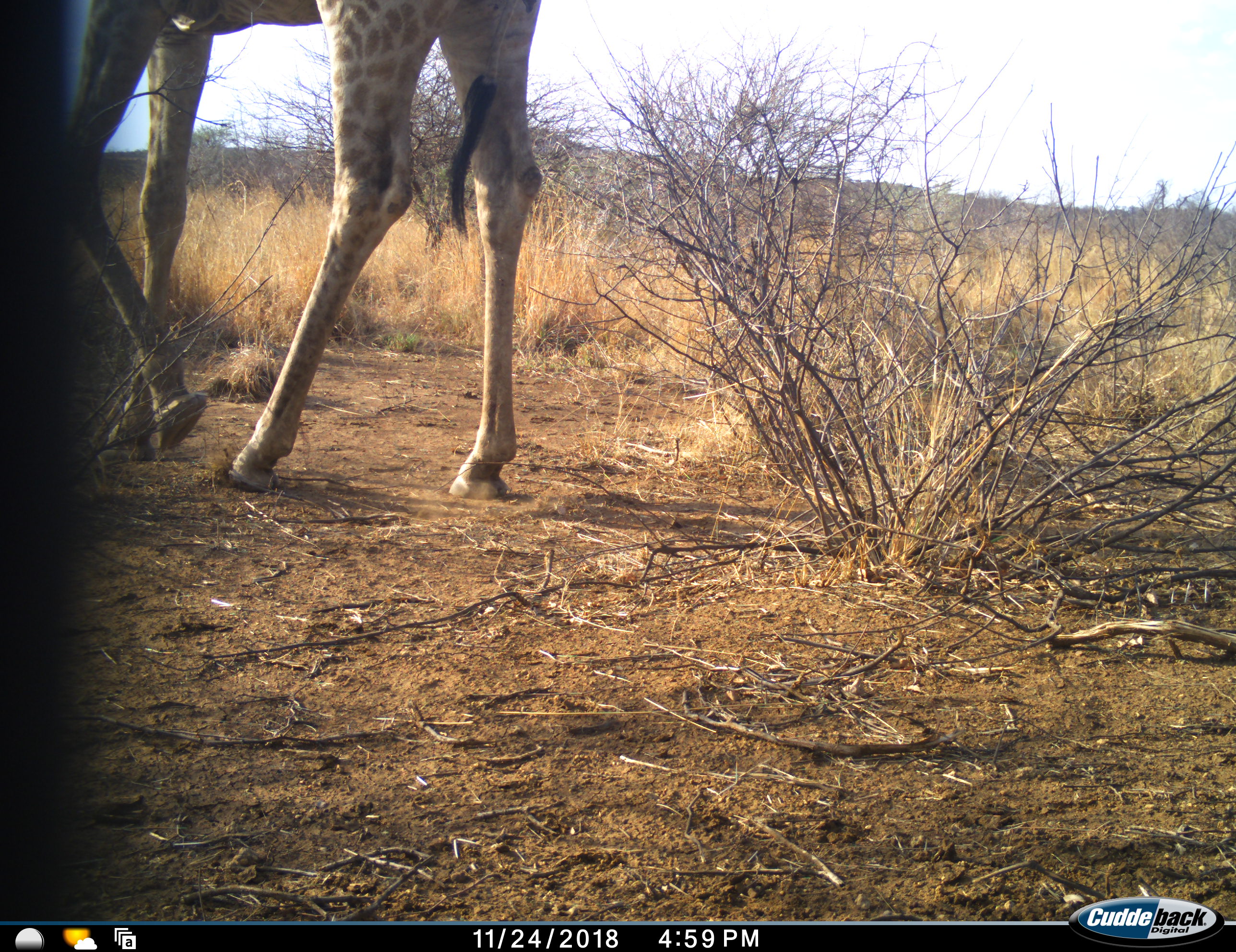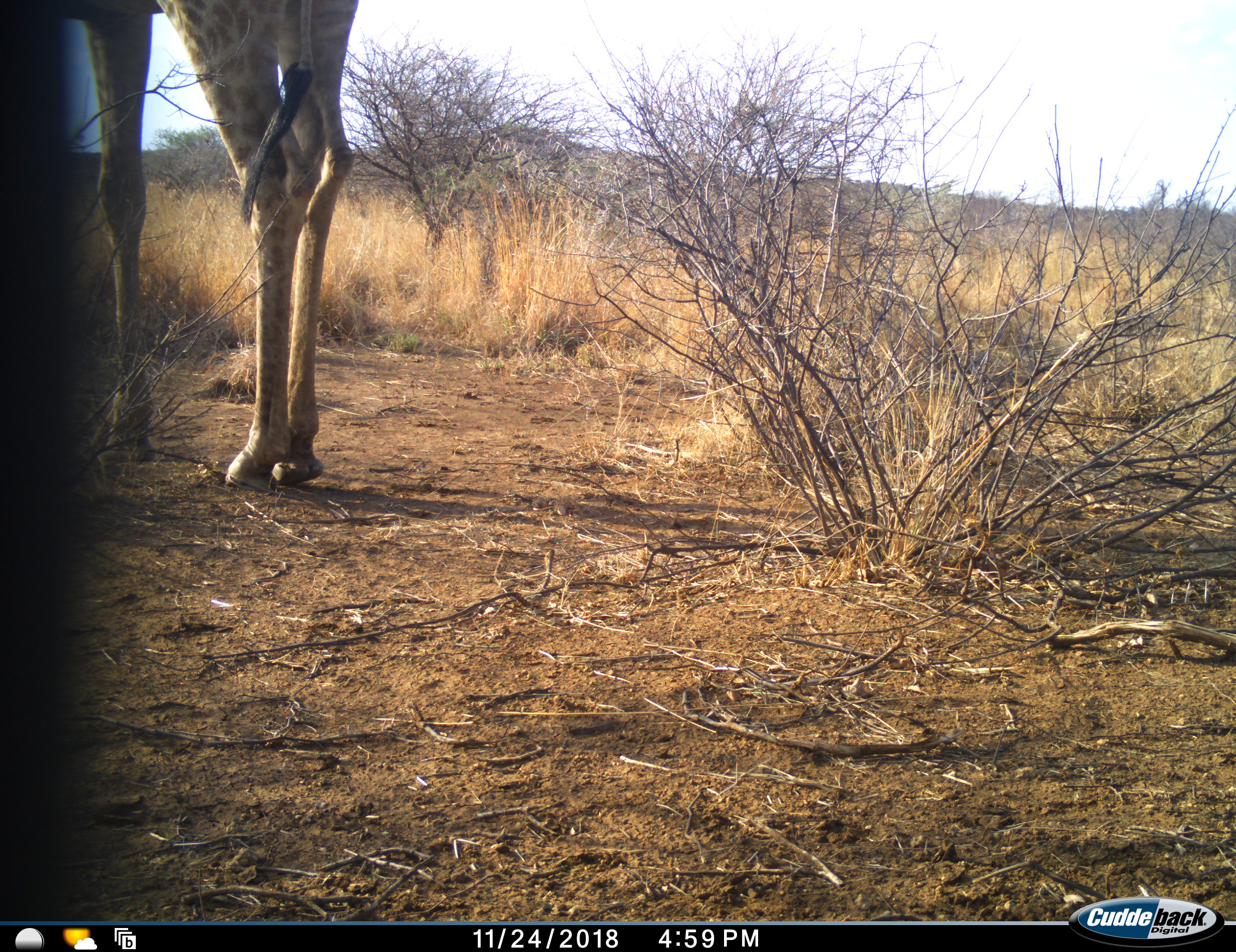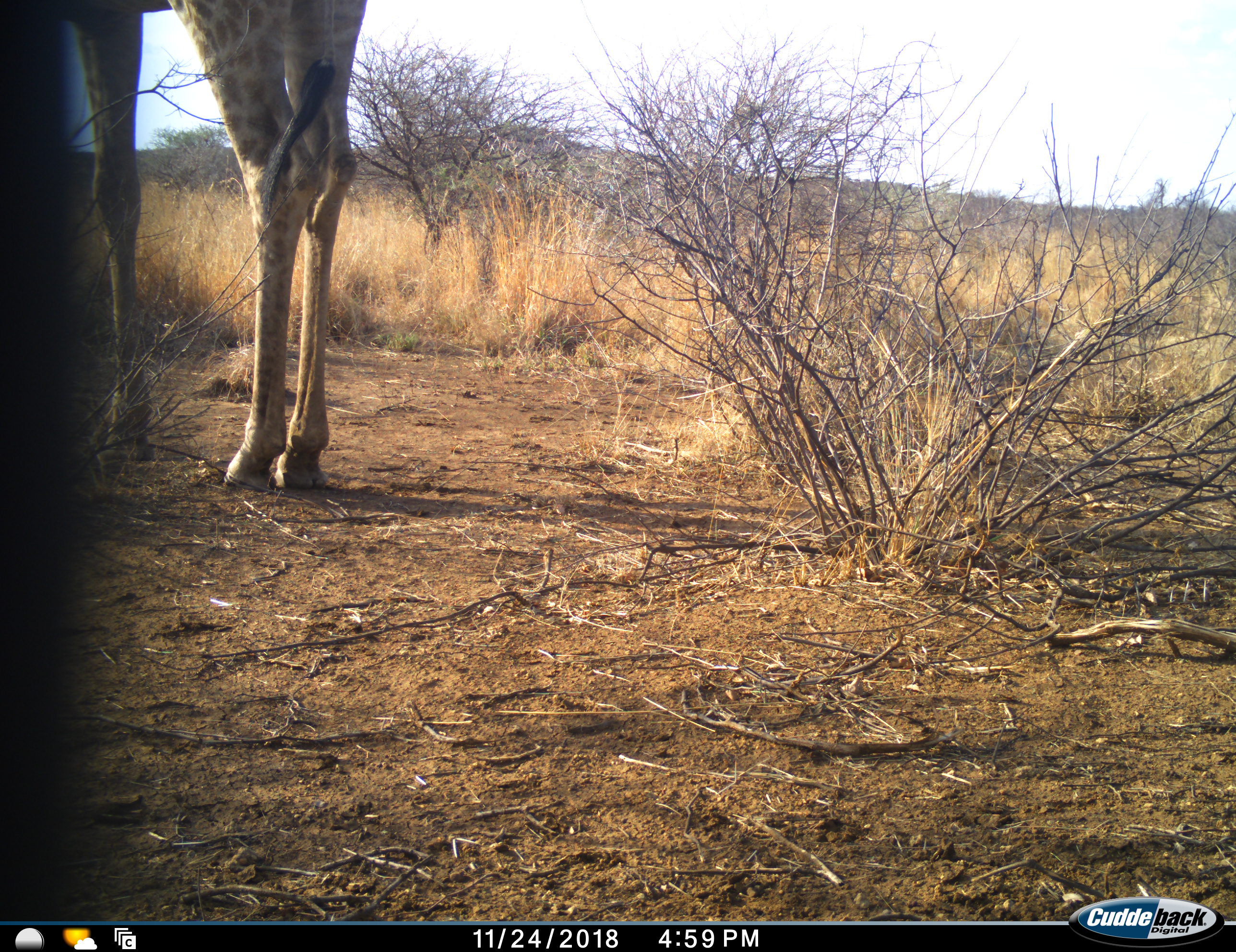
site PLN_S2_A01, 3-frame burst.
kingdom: Animalia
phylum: Chordata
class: Mammalia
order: Artiodactyla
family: Giraffidae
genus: Giraffa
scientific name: Giraffa camelopardalis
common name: giraffe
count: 1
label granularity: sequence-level